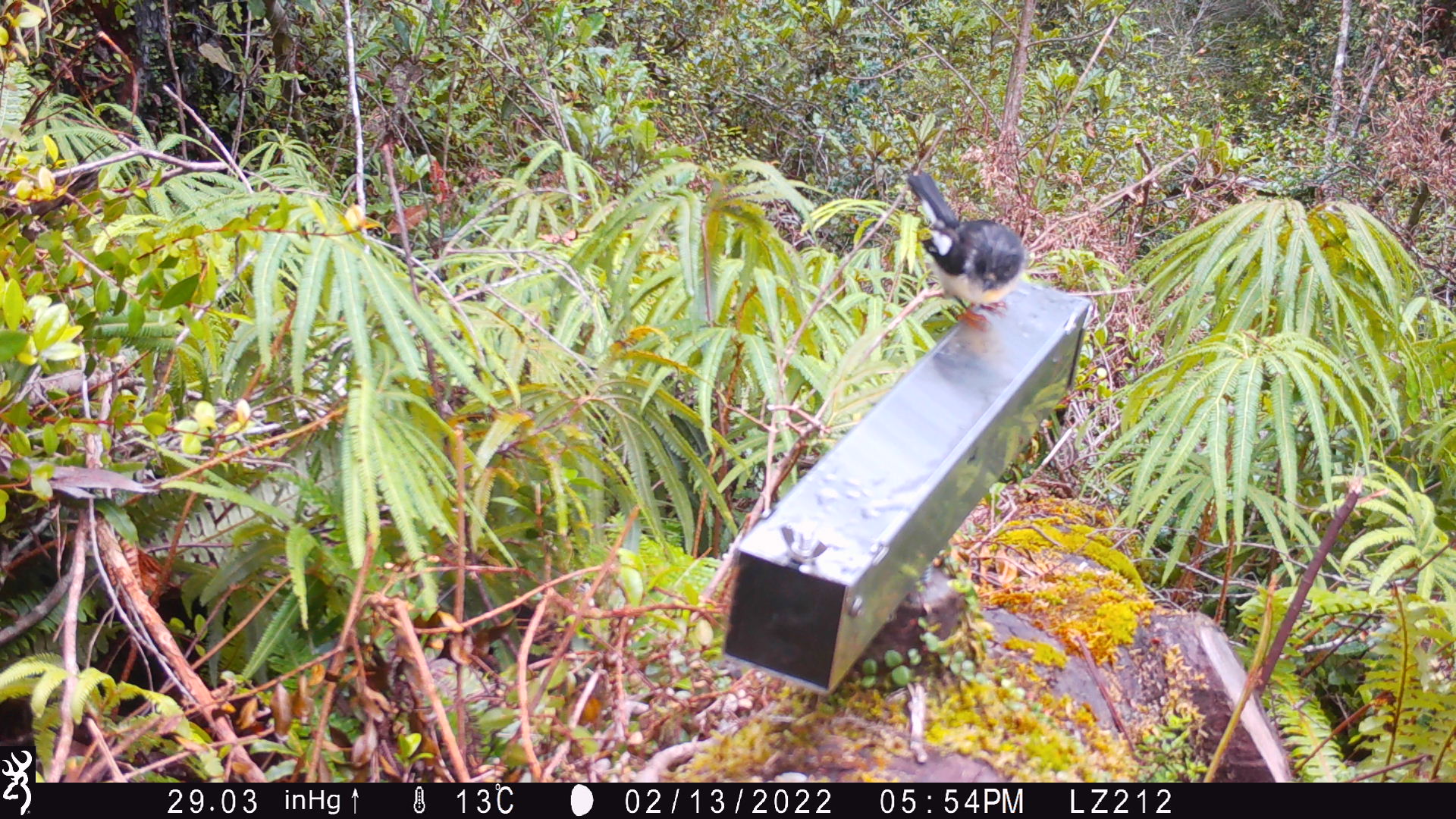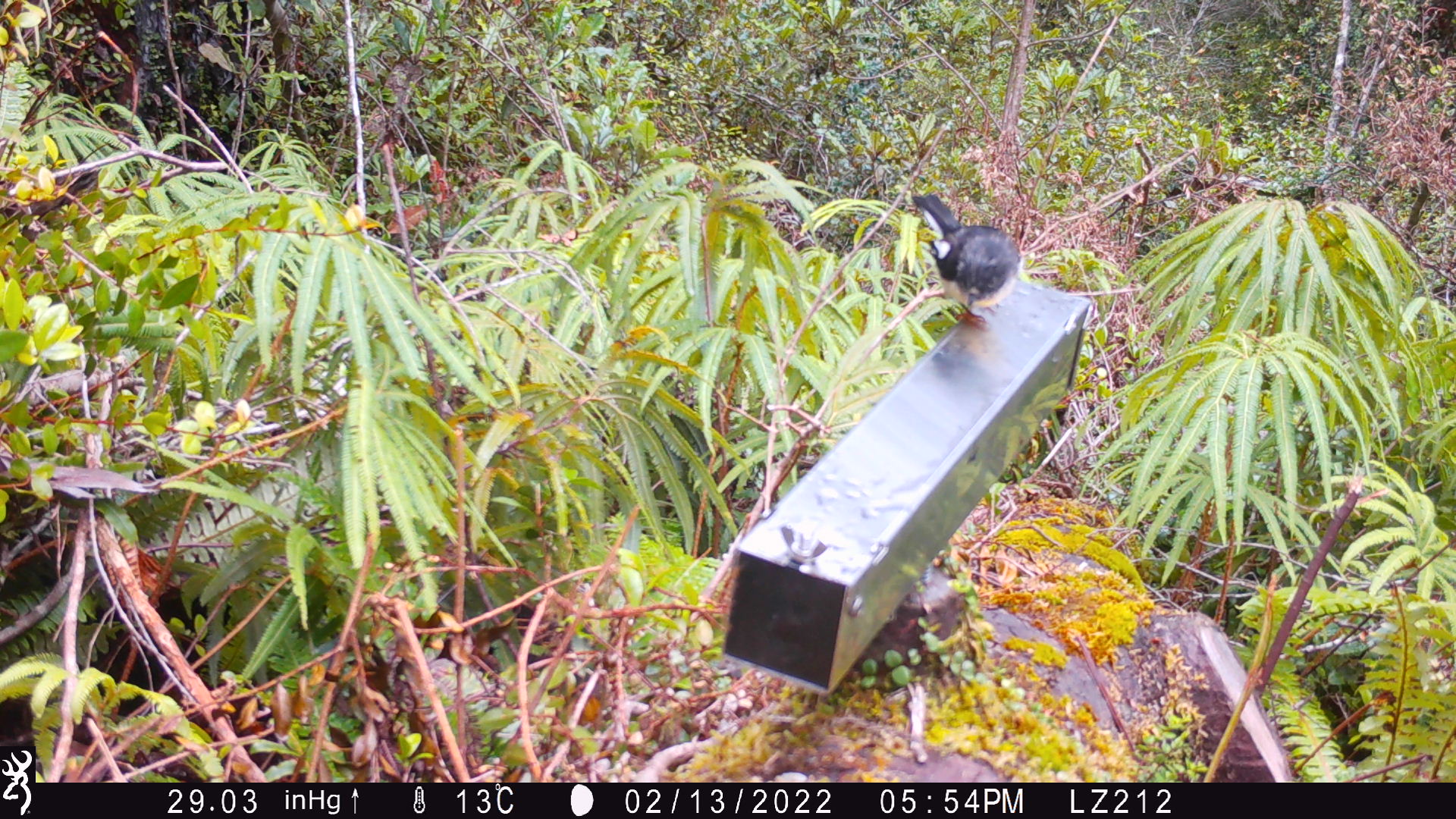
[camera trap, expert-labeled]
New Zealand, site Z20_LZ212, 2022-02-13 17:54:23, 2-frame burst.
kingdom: Animalia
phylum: Chordata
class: Aves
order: Passeriformes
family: Petroicidae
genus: Petroica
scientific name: Petroica macrocephala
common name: tomtit